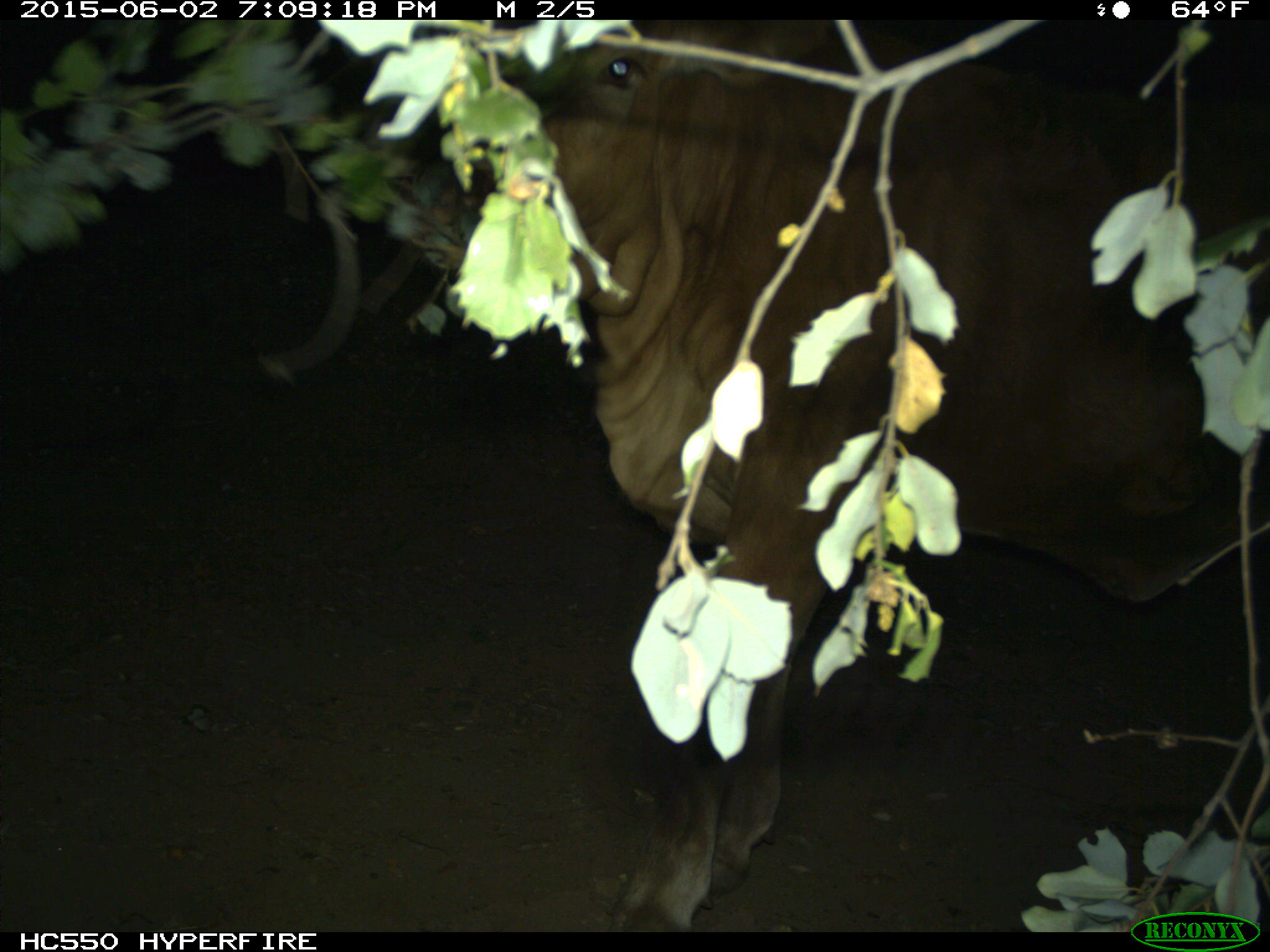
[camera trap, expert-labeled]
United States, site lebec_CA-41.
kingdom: Animalia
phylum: Chordata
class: Mammalia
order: Artiodactyla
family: Bovidae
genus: Bos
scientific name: Bos taurus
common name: domestic cow